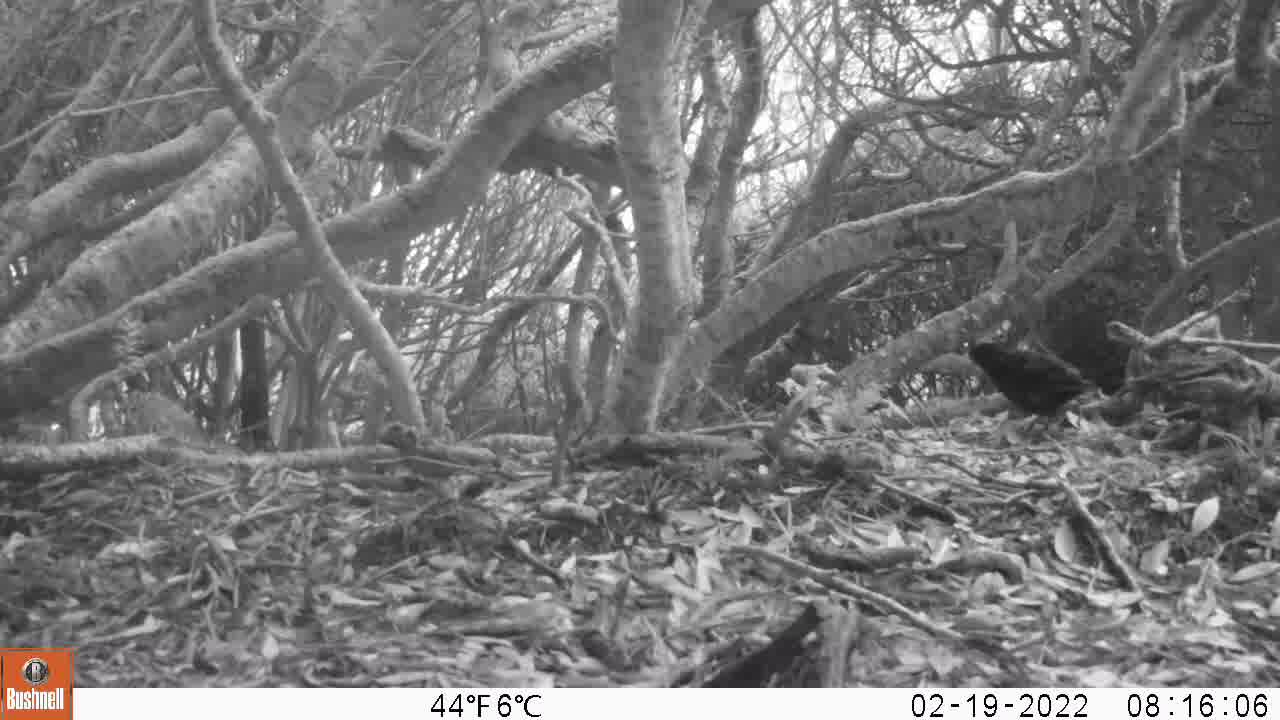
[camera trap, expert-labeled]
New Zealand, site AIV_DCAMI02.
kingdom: Animalia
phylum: Chordata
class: Aves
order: Passeriformes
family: Turdidae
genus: Turdus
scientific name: Turdus merula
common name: eurasian blackbird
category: blackbird